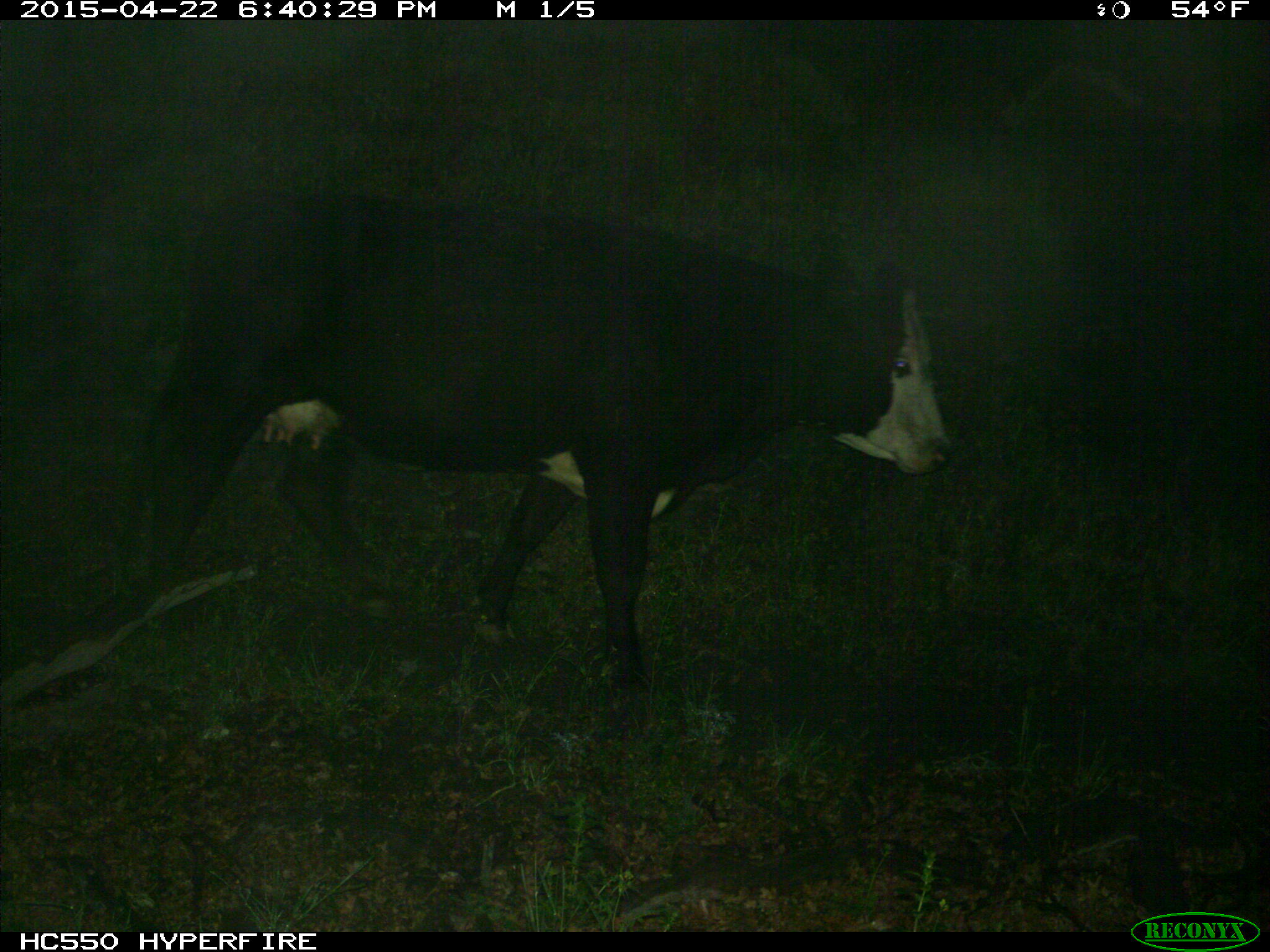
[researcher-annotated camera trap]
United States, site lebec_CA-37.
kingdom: Animalia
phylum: Chordata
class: Mammalia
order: Artiodactyla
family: Bovidae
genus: Bos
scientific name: Bos taurus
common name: domestic cow